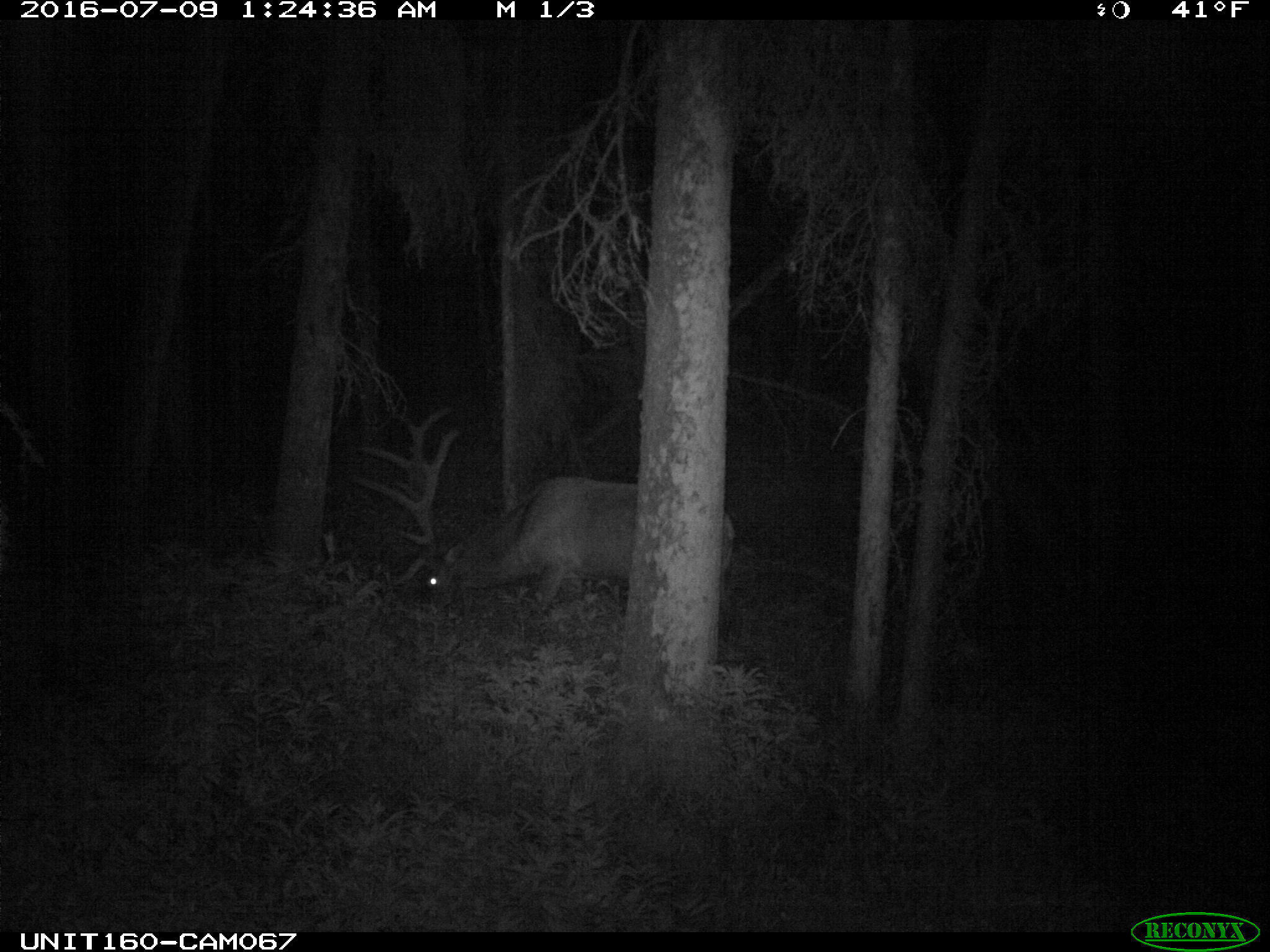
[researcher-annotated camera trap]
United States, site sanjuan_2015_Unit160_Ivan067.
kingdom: Animalia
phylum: Chordata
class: Mammalia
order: Artiodactyla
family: Cervidae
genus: Cervus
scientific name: Cervus elaphus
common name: red deer